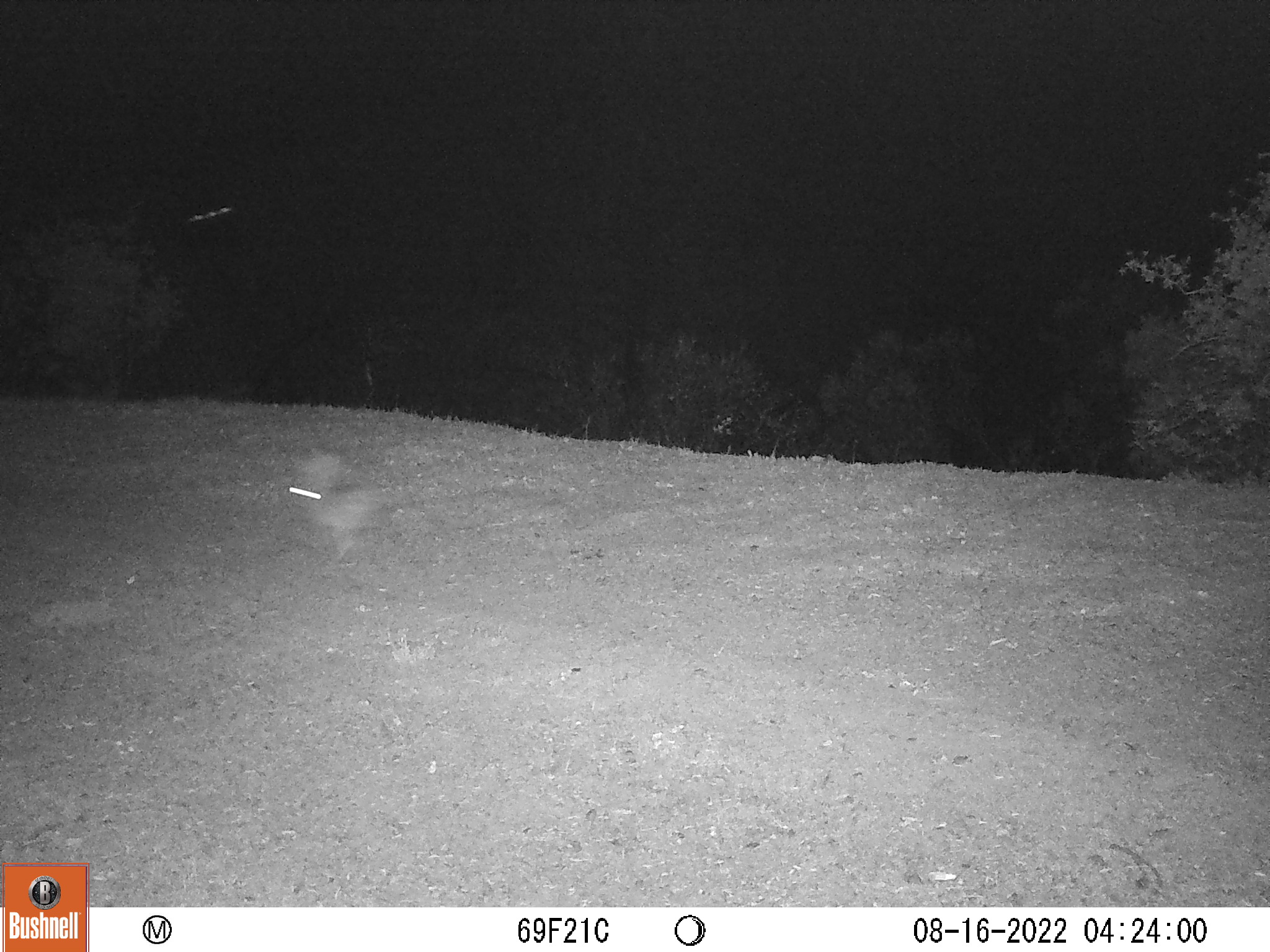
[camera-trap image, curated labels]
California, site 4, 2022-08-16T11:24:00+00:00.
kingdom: Animalia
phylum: Chordata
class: Mammalia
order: Lagomorpha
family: Leporidae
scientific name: Leporidae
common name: rabbit